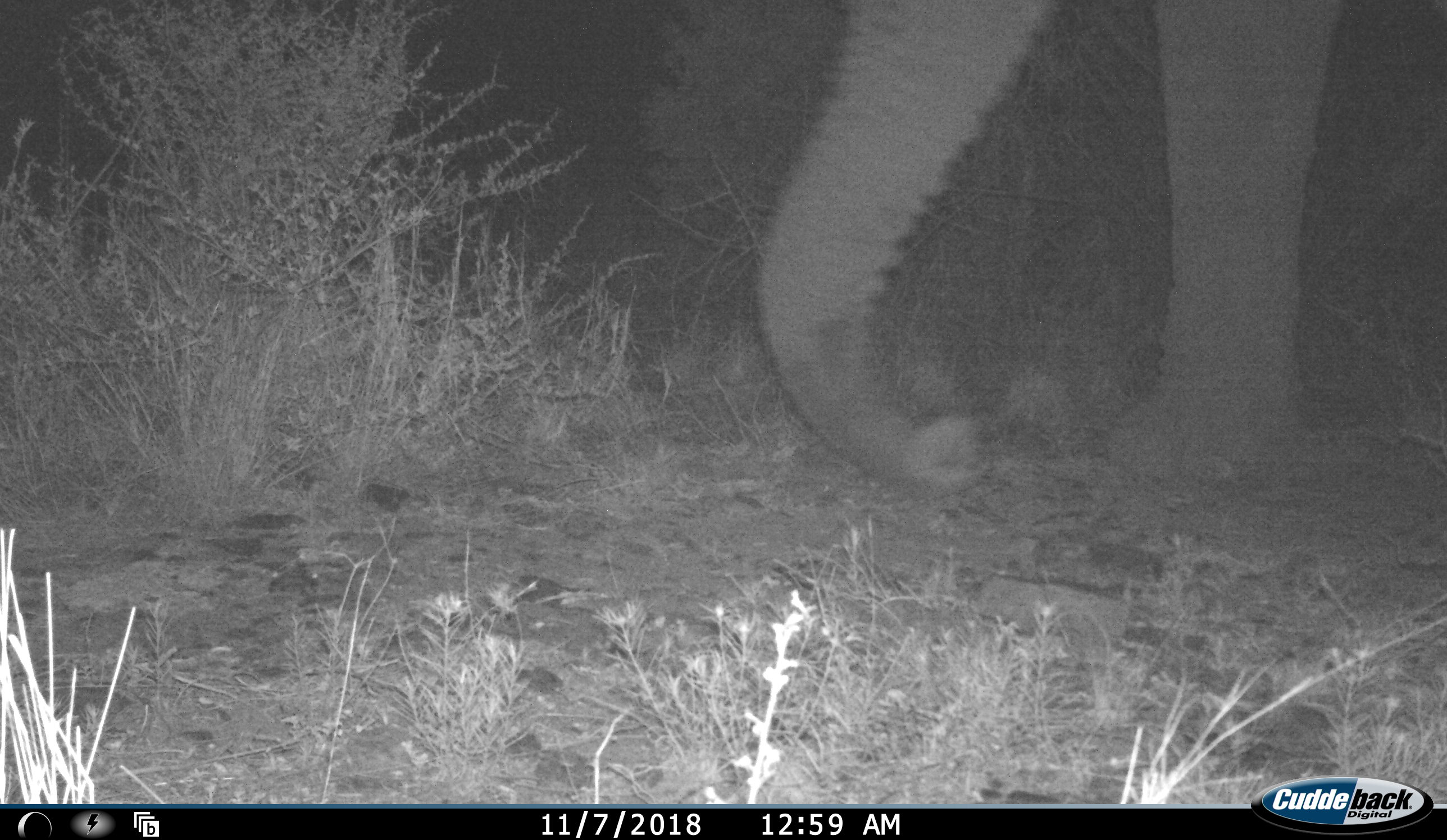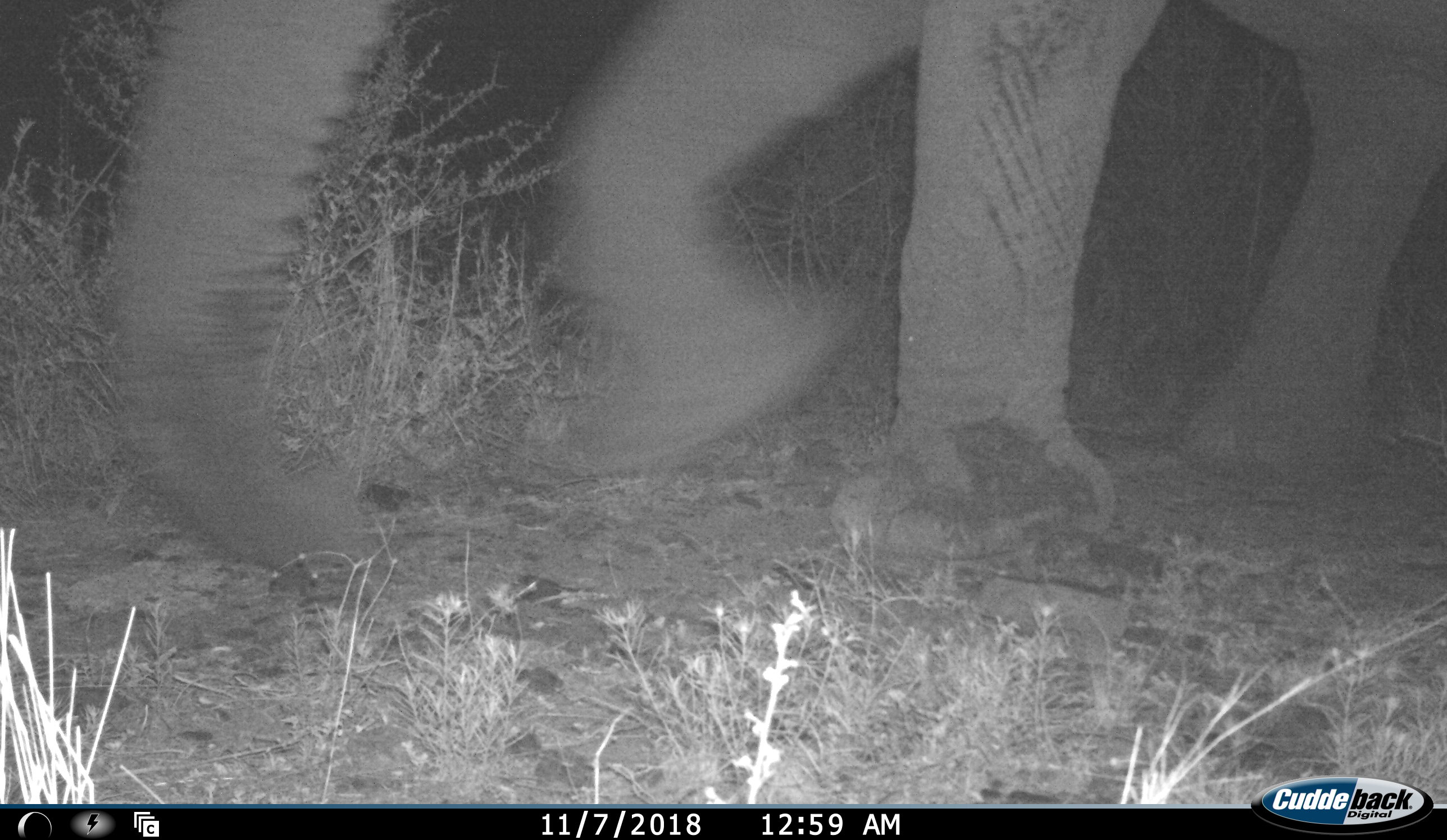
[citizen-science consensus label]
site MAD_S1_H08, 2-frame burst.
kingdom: Animalia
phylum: Chordata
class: Mammalia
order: Proboscidea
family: Elephantidae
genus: Loxodonta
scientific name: Loxodonta africana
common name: african bush elephant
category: elephant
Elephant (african bush elephant) (Loxodonta africana), count 1. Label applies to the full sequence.